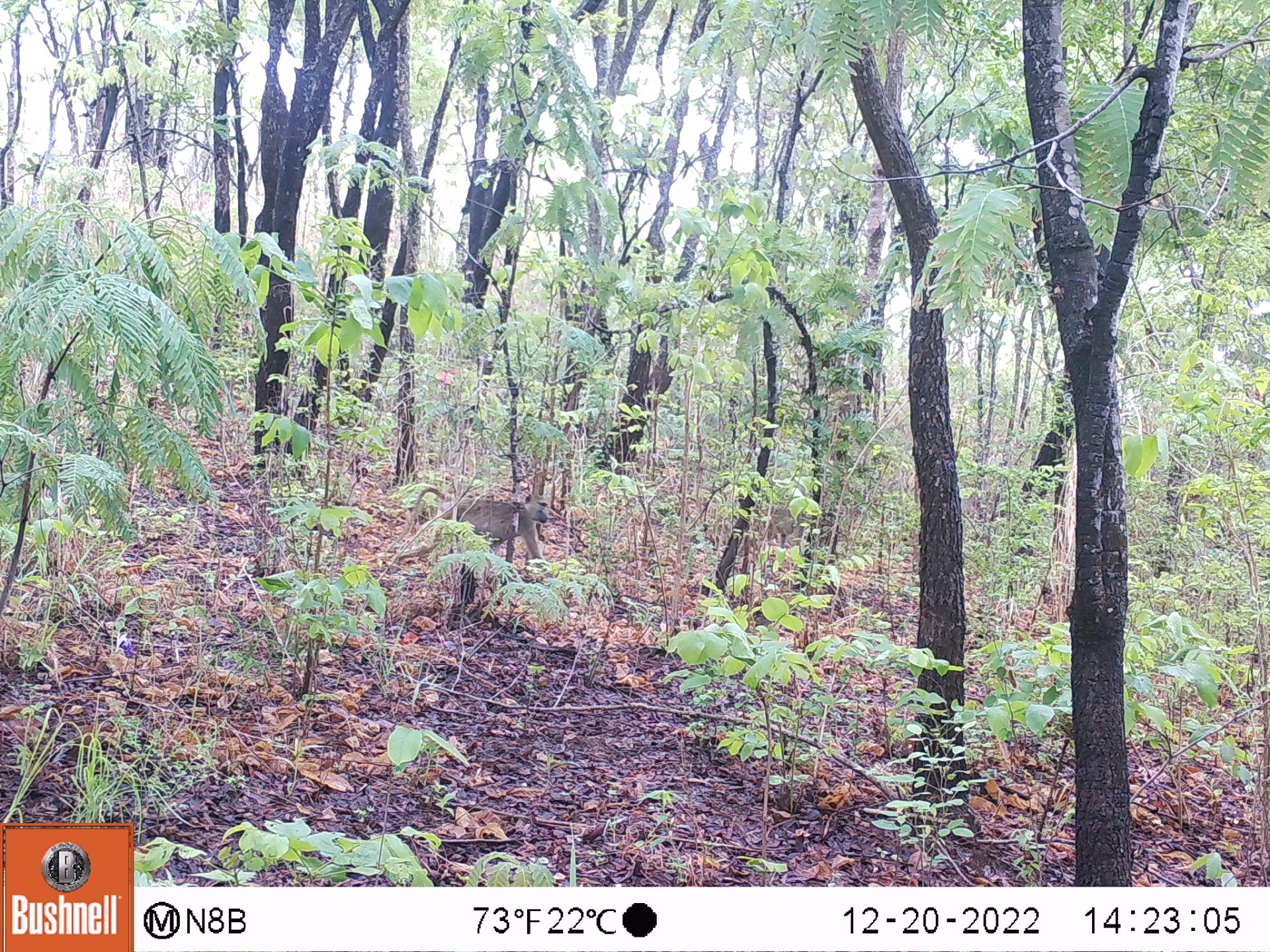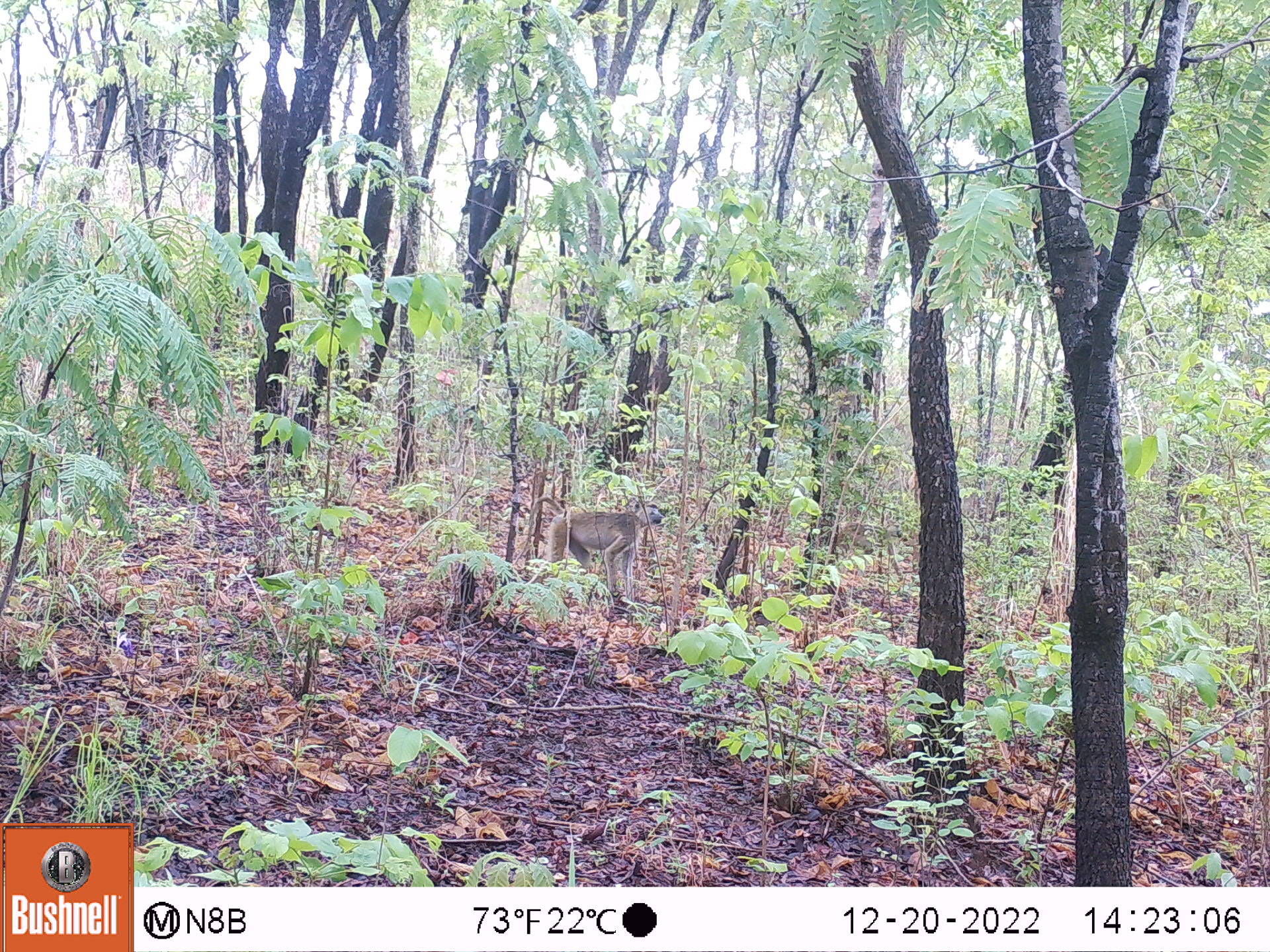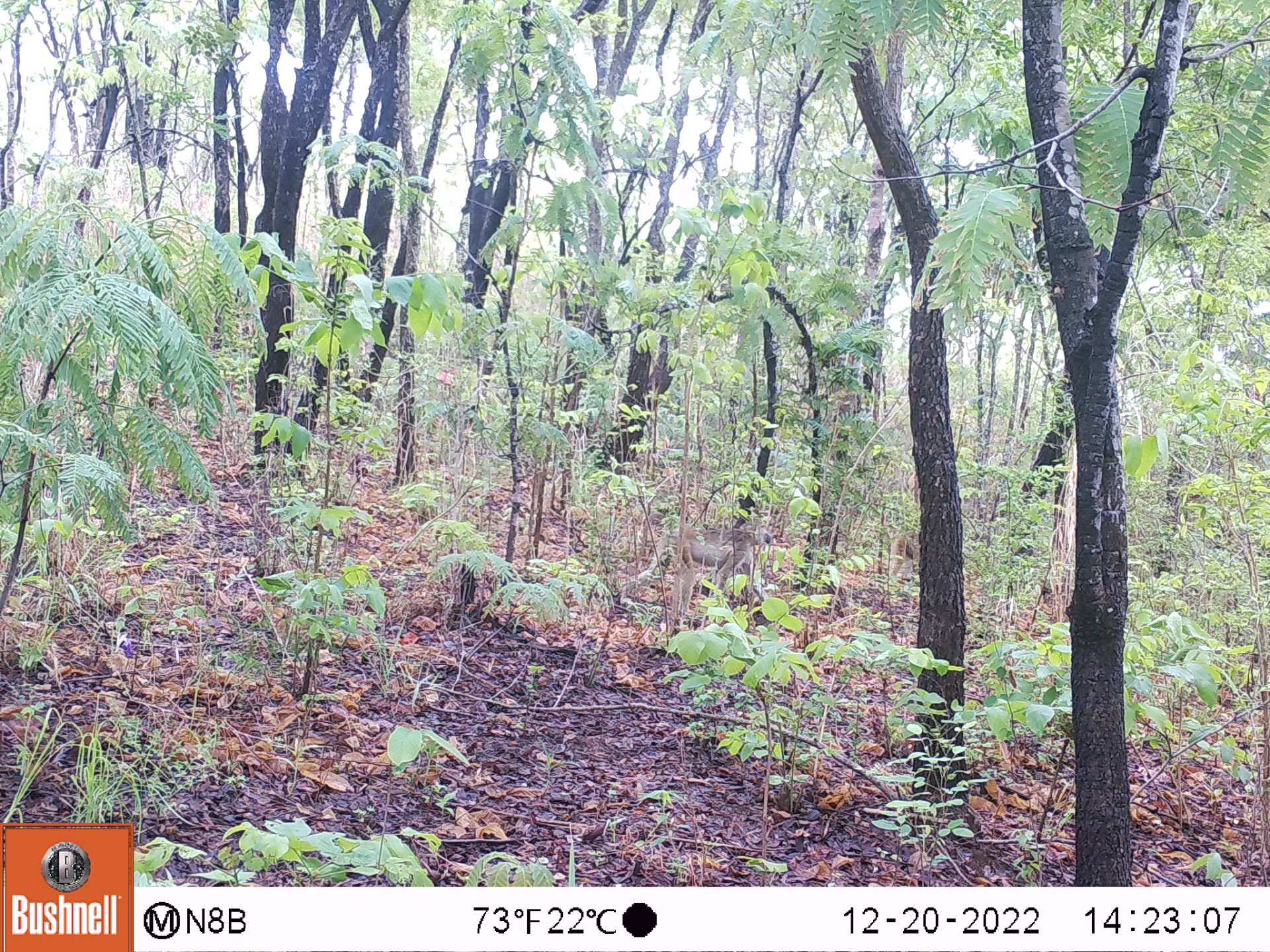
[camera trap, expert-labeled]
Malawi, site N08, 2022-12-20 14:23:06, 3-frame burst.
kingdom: Animalia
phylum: Chordata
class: Mammalia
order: Primates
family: Cercopithecidae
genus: Papio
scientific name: Papio cynocephalus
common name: yellow baboon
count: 1